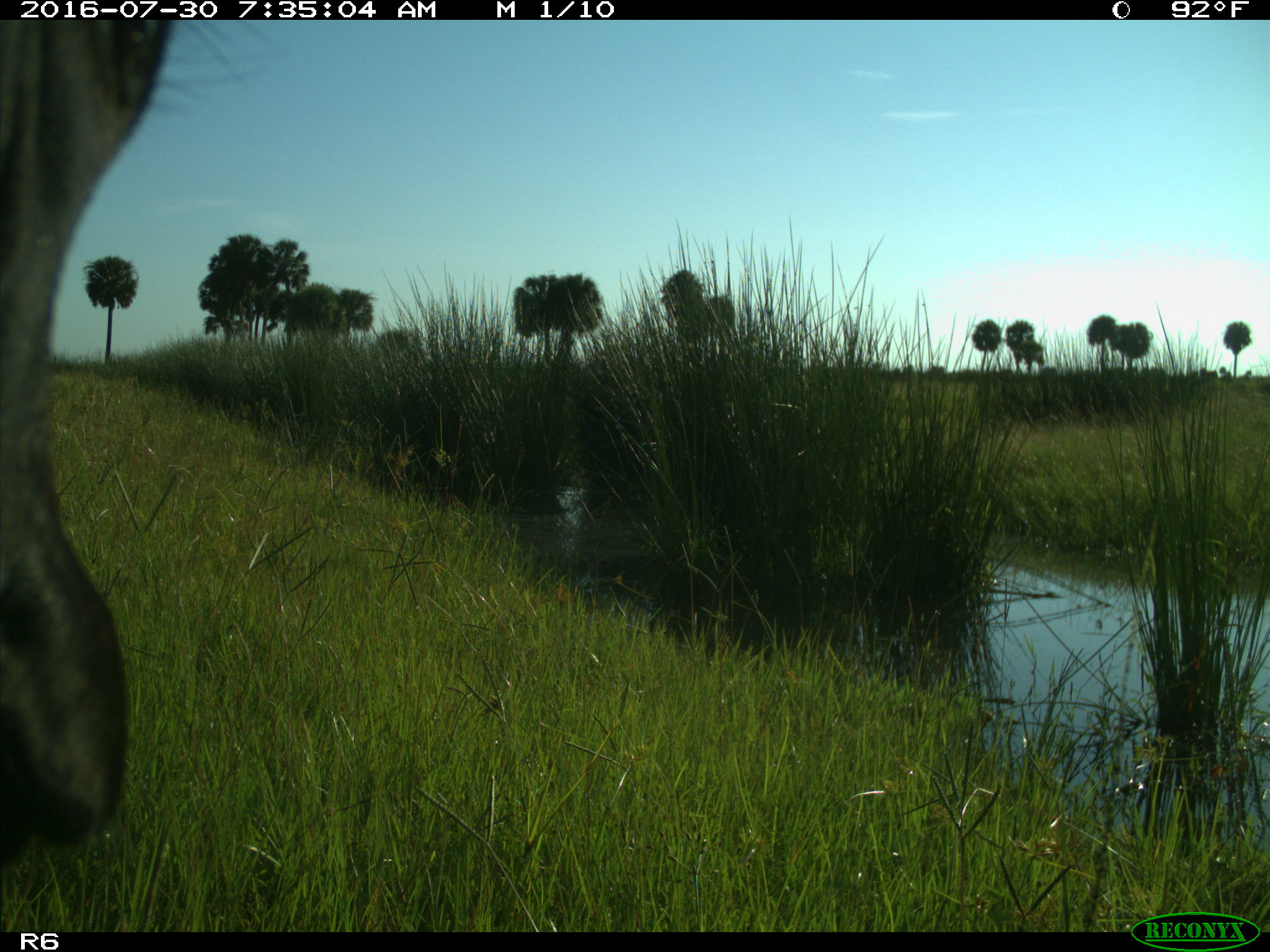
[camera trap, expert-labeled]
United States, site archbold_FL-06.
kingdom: Animalia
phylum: Chordata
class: Mammalia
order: Artiodactyla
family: Bovidae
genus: Bos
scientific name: Bos taurus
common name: domestic cow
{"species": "Bos taurus (domestic cow)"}